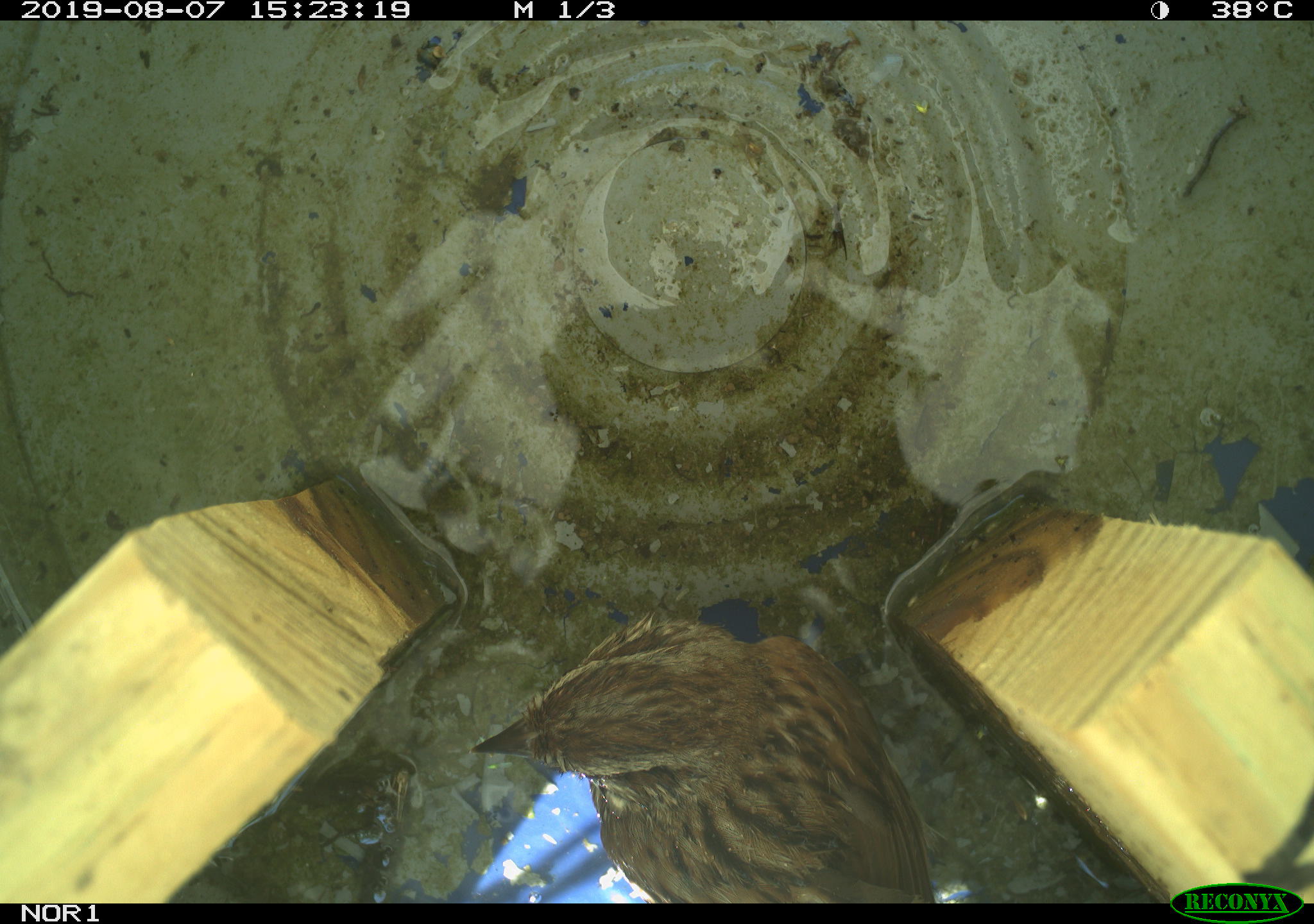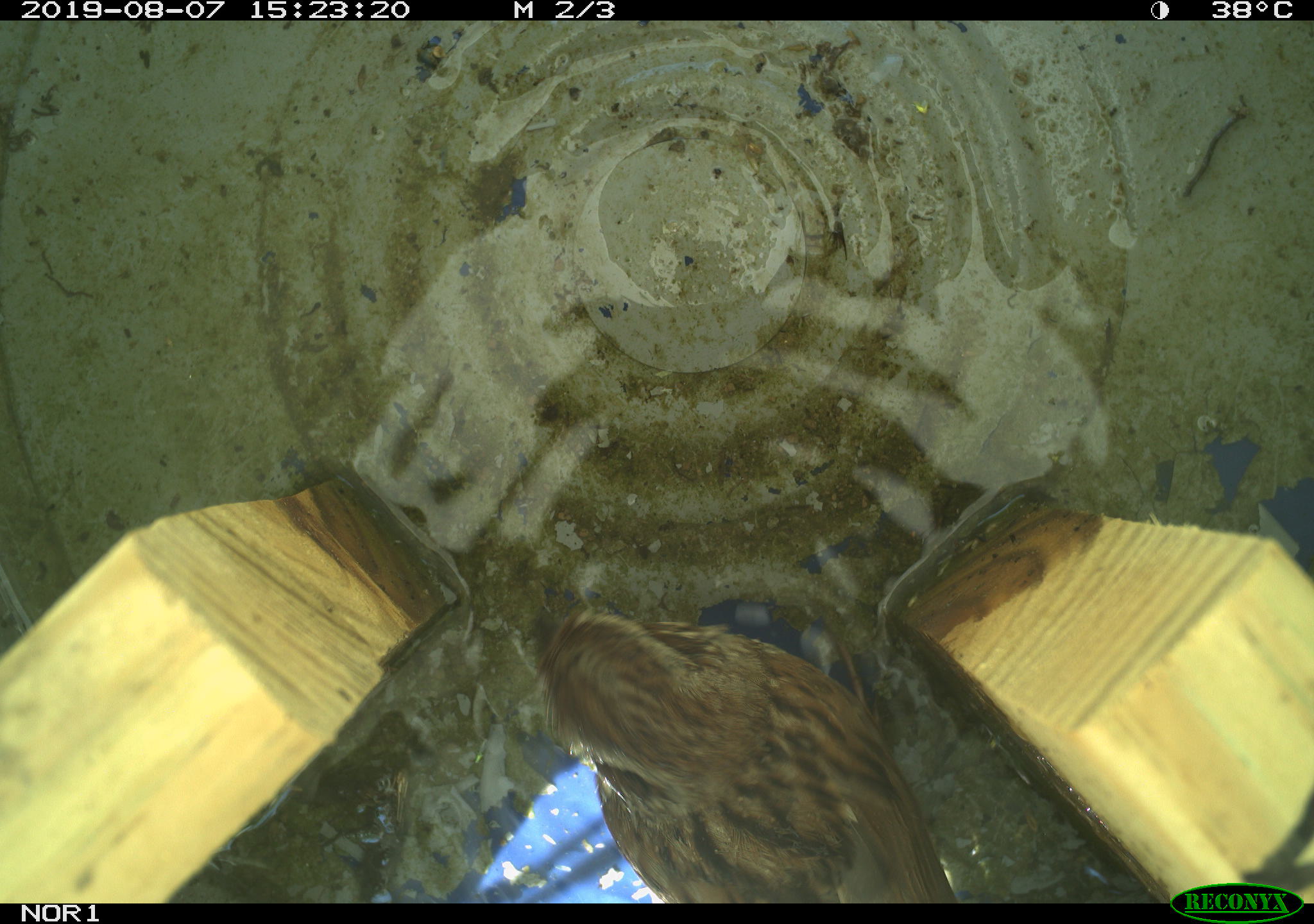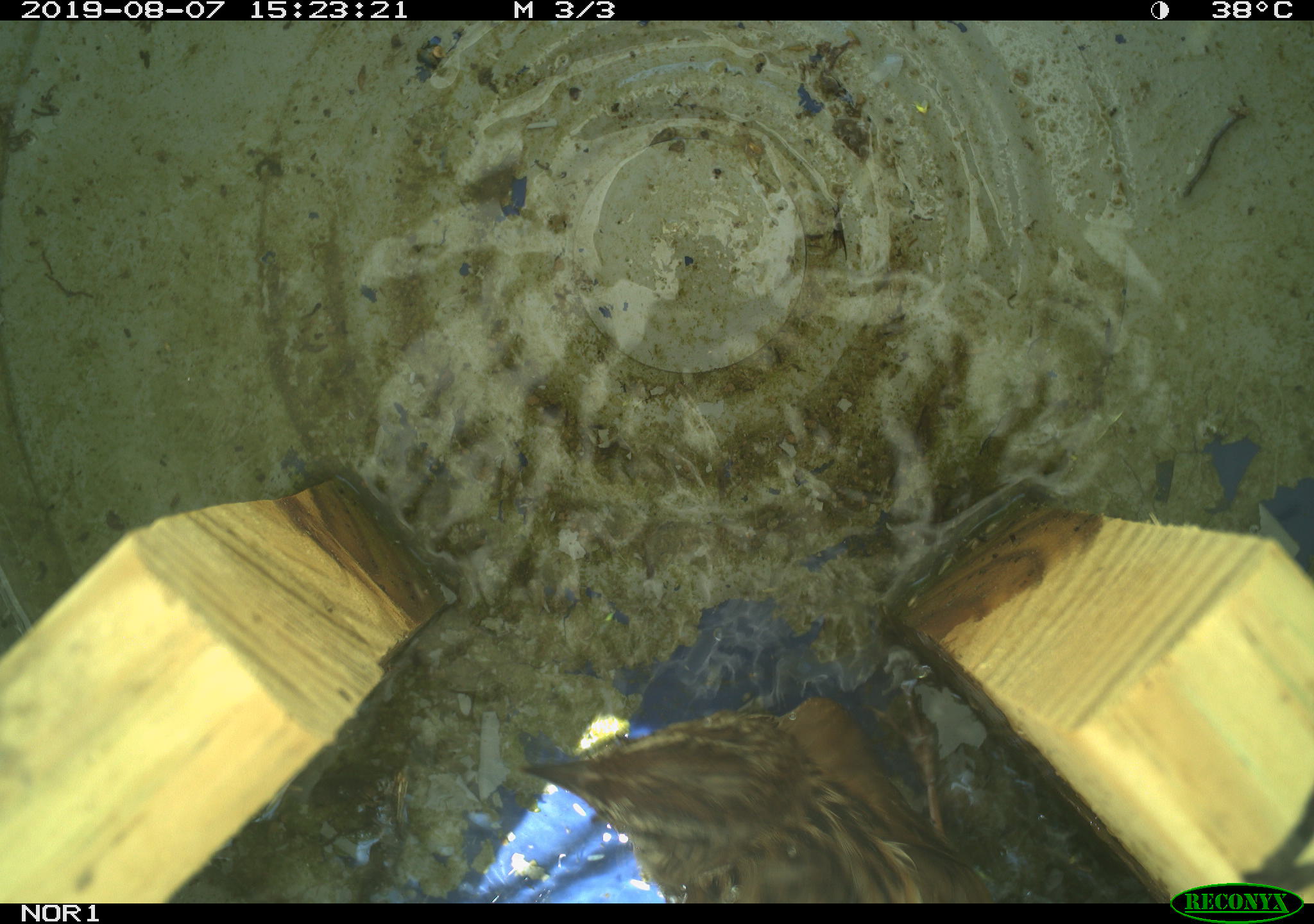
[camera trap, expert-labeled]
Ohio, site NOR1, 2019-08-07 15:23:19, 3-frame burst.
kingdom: Animalia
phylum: Chordata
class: Aves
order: Passeriformes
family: Passerellidae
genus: Melospiza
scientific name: Melospiza melodia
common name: song sparrow